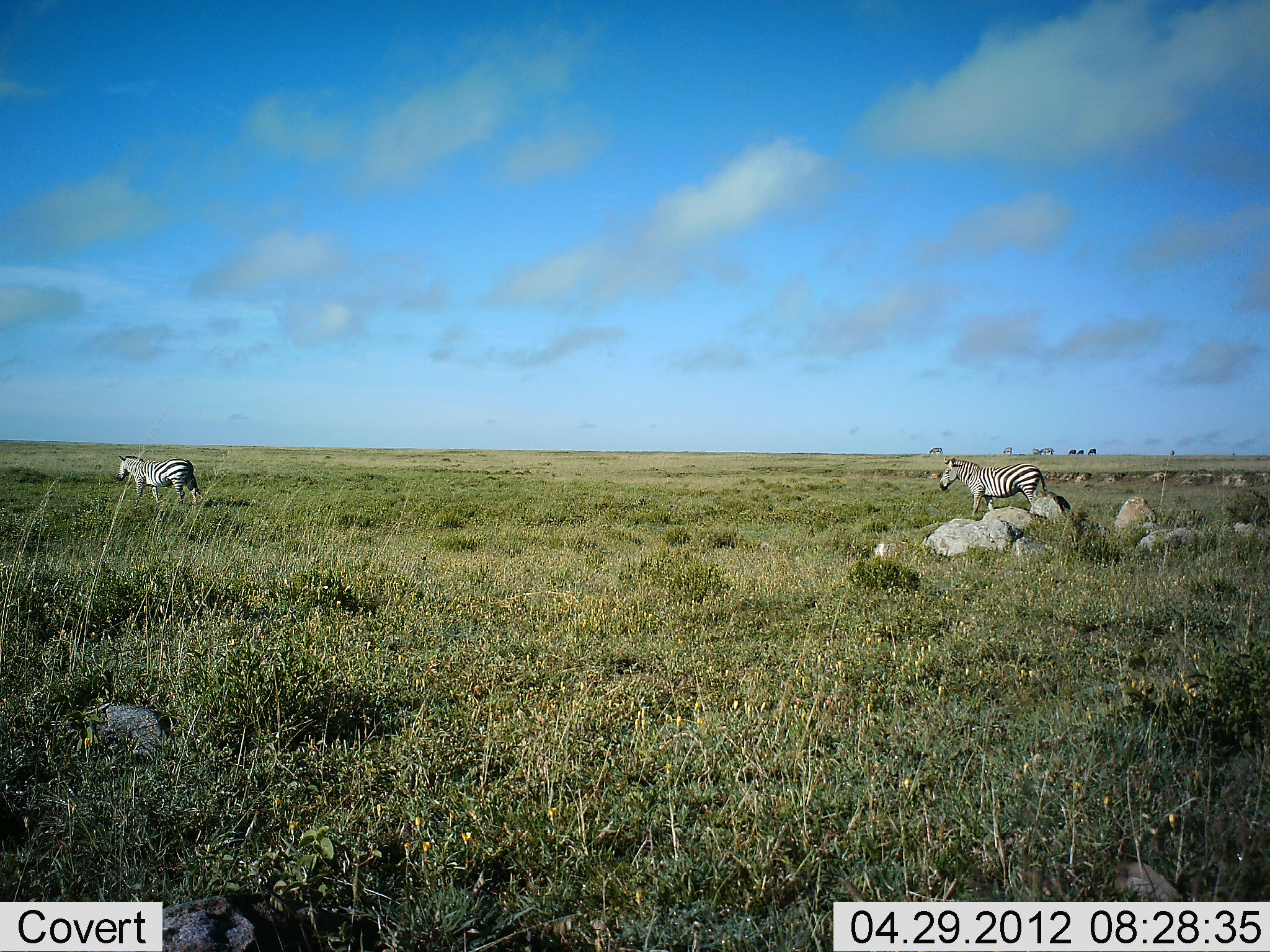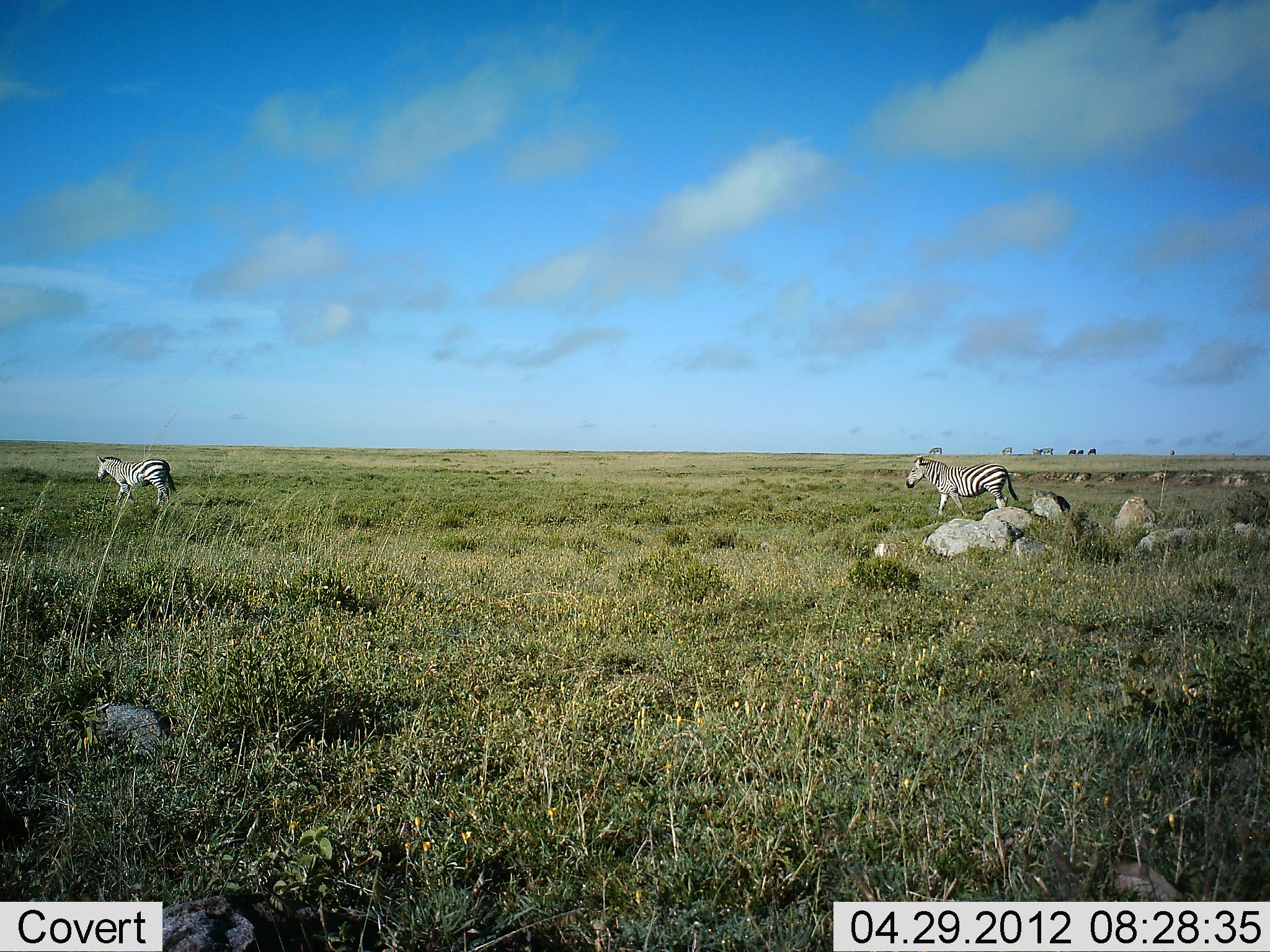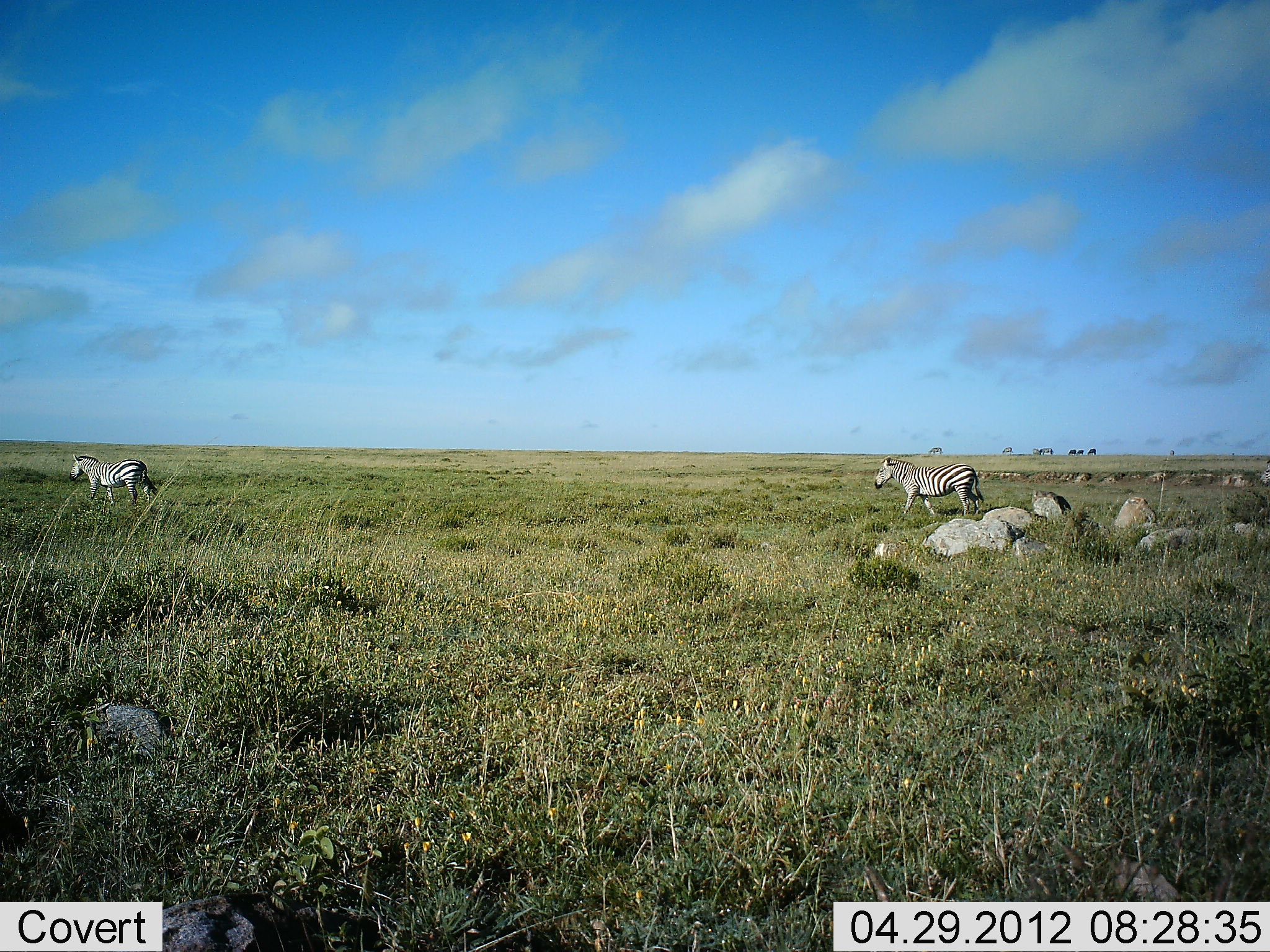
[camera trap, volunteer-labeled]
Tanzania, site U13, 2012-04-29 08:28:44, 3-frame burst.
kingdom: Animalia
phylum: Chordata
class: Mammalia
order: Perissodactyla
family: Equidae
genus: Equus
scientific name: Equus quagga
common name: plains zebra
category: zebra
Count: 2.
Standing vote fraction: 4%.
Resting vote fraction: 0%.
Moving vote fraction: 96%.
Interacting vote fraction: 0%.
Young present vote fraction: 0%.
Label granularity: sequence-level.